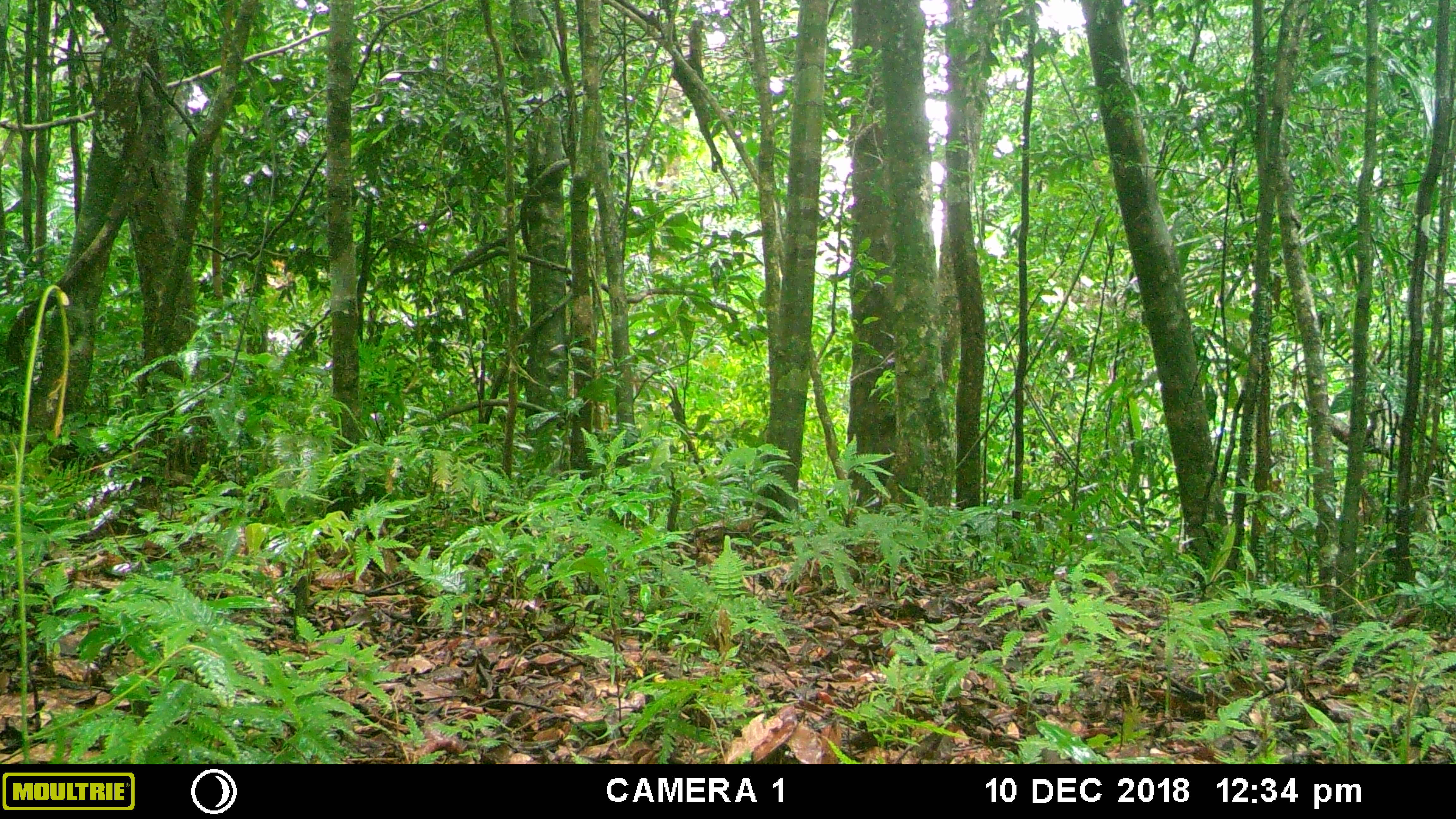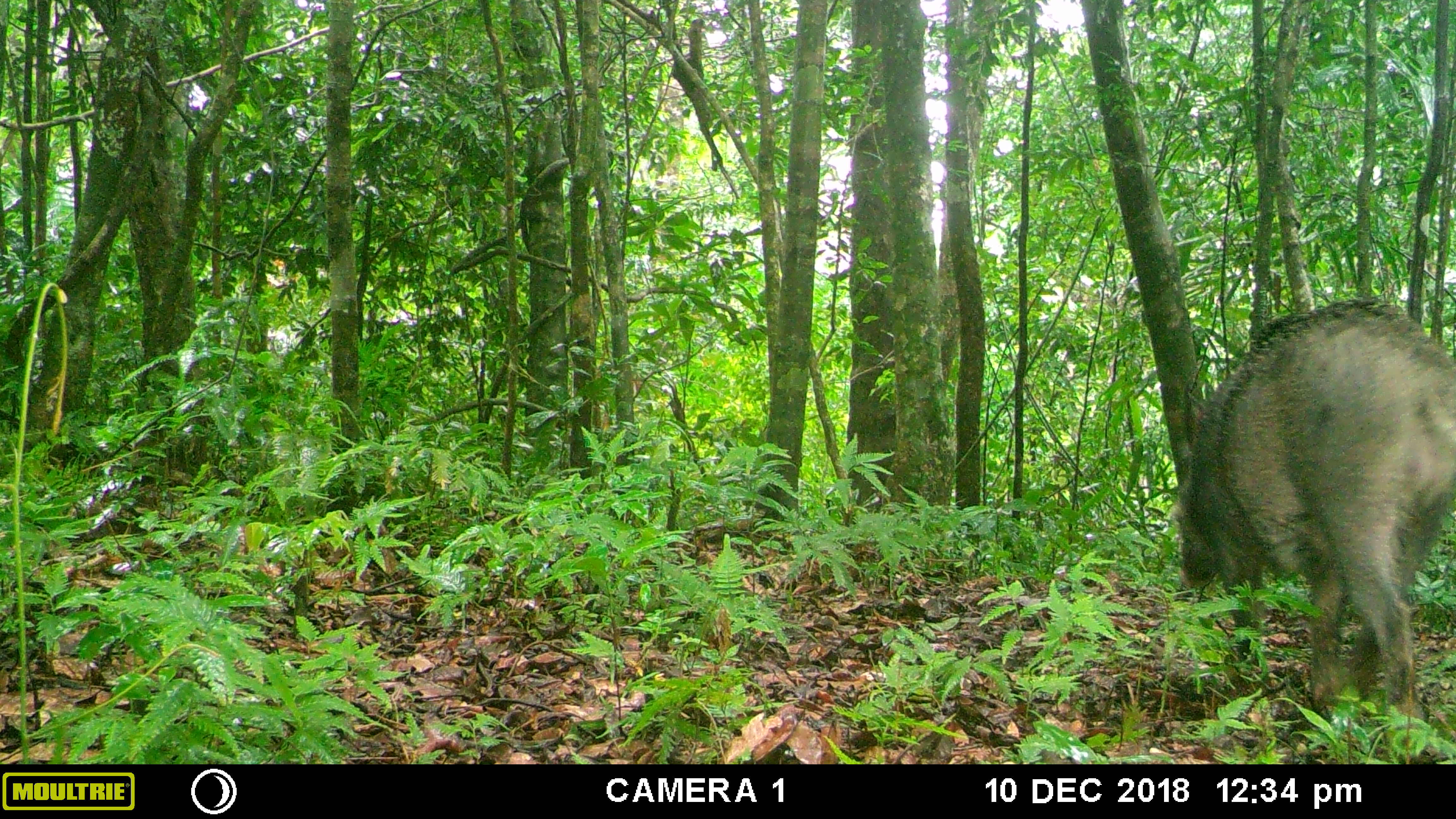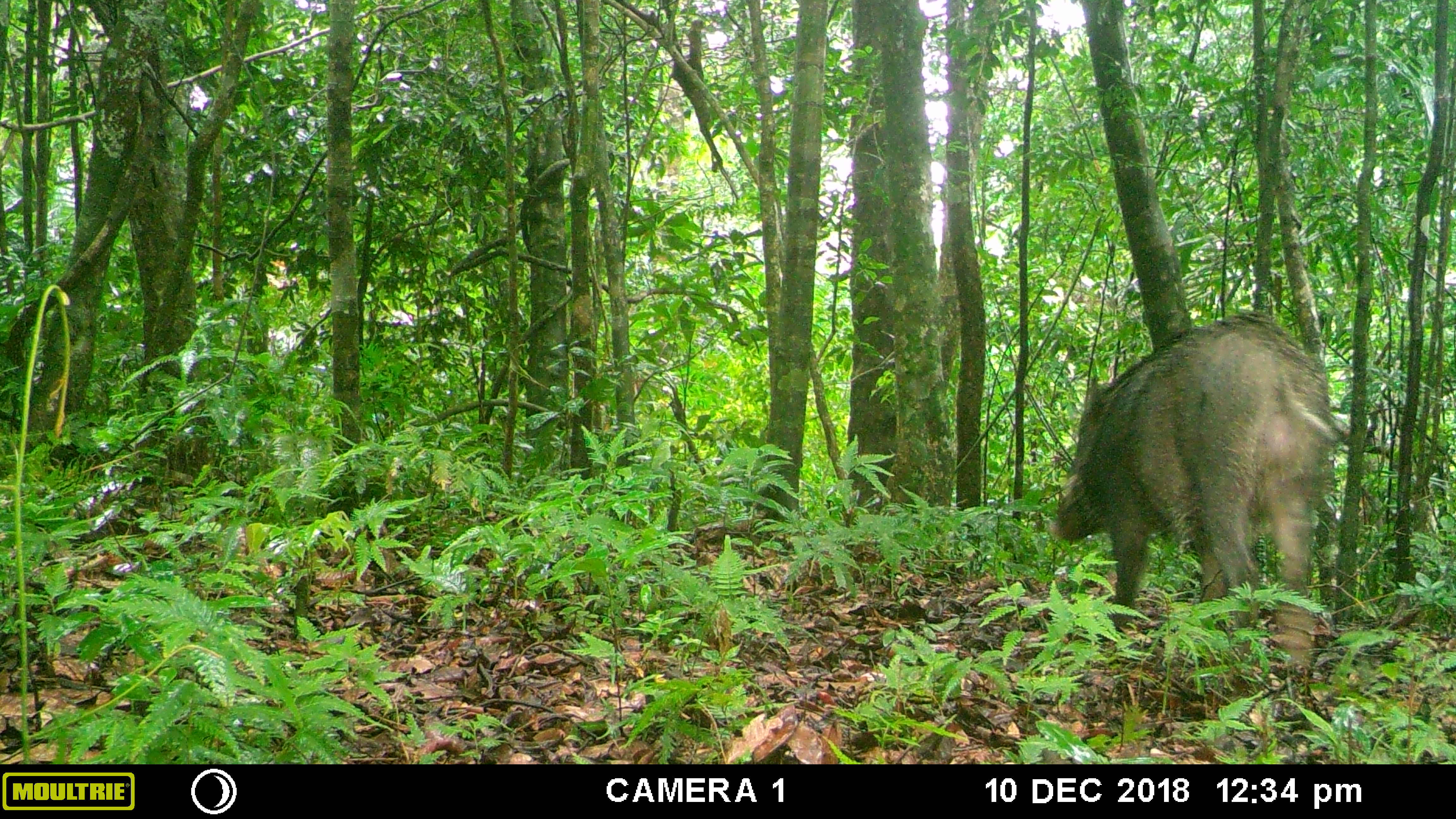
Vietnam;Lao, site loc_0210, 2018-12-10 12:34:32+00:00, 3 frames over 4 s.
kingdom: Animalia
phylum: Chordata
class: Mammalia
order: Artiodactyla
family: Suidae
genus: Sus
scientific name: Sus scrofa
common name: eurasian wild pig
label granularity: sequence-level